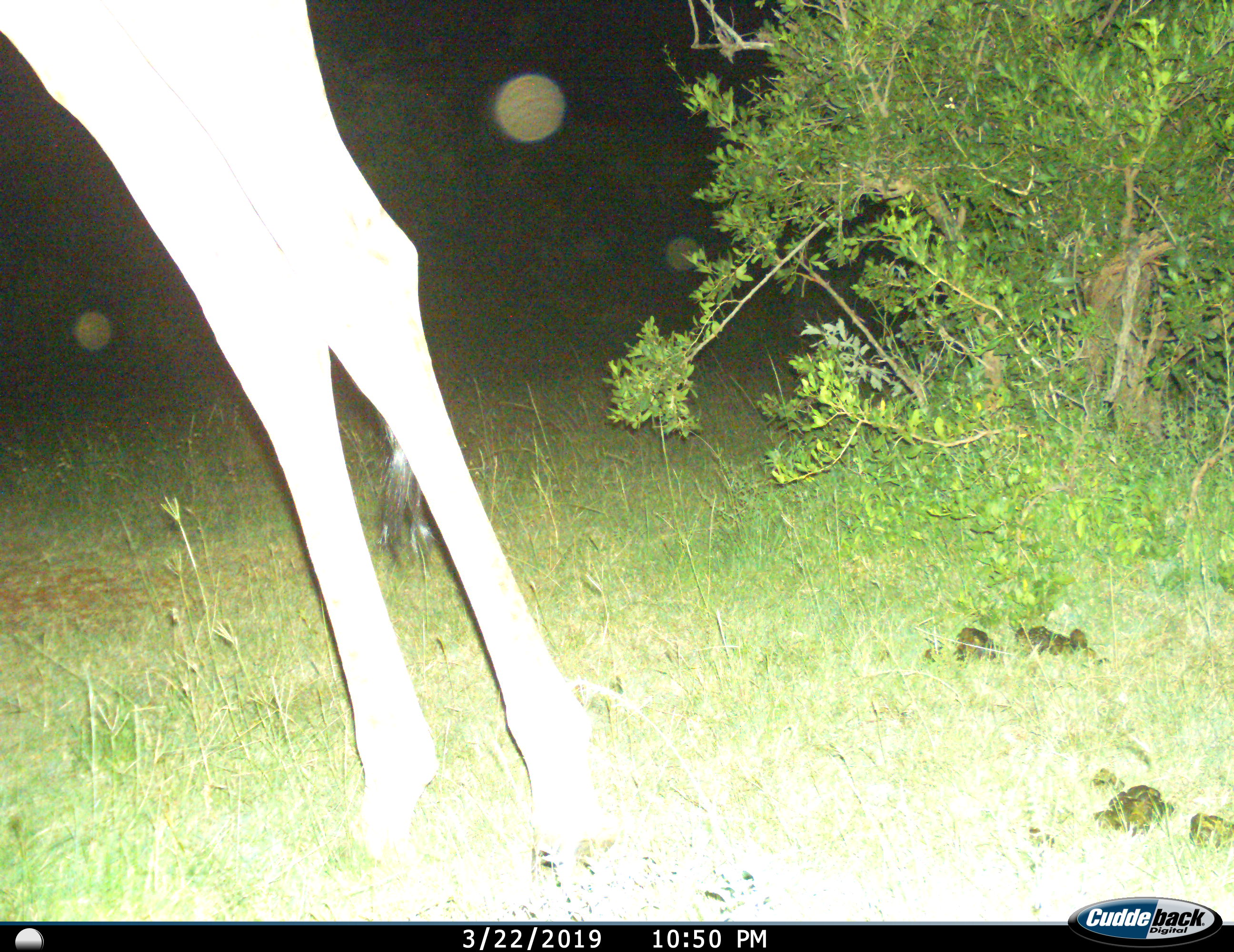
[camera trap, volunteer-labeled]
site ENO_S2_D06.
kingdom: Animalia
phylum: Chordata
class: Mammalia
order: Artiodactyla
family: Giraffidae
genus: Giraffa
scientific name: Giraffa camelopardalis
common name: giraffe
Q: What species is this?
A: Giraffe (Giraffa camelopardalis).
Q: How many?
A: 1.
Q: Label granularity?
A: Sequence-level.